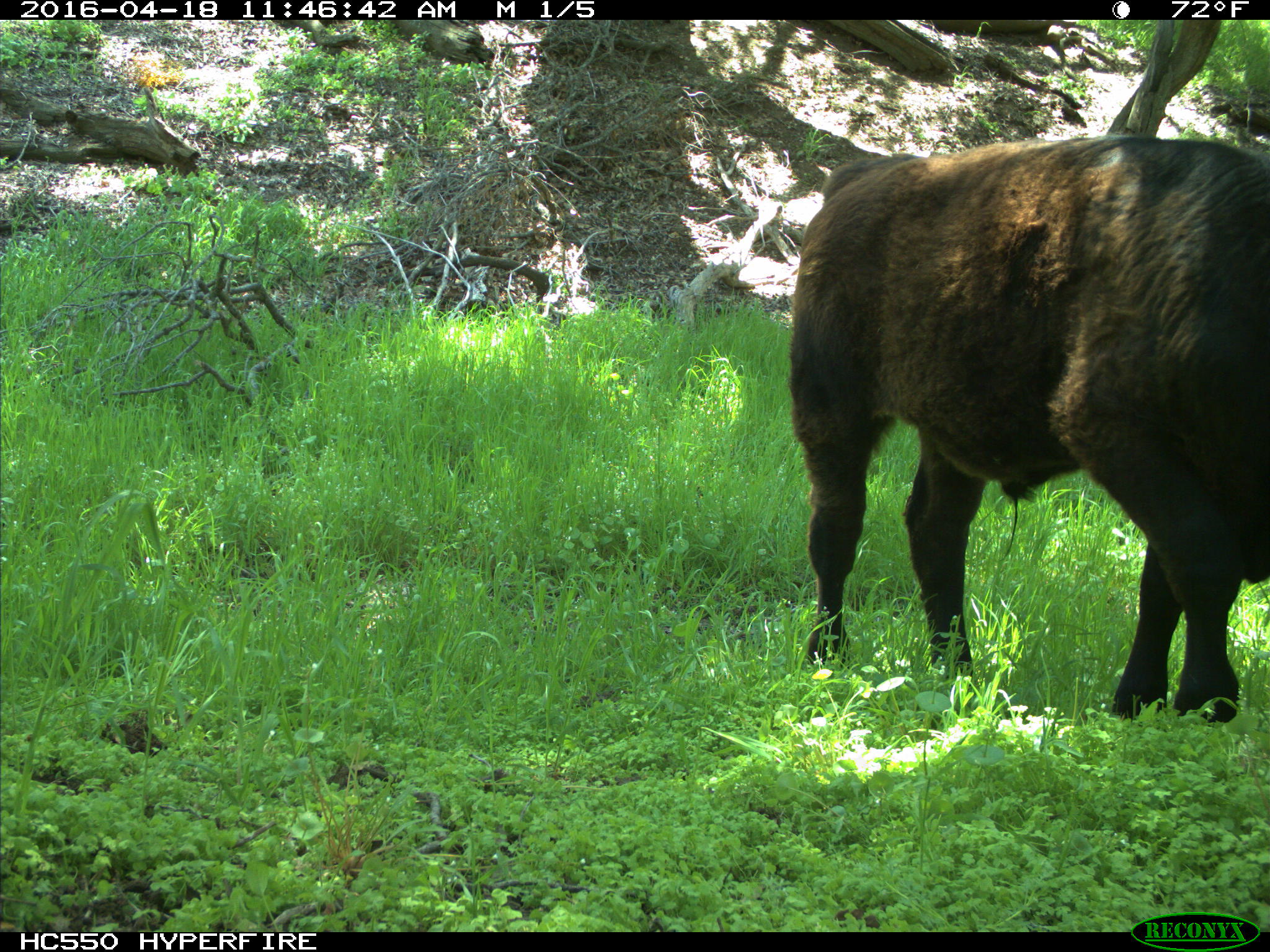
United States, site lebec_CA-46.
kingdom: Animalia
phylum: Chordata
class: Mammalia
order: Artiodactyla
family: Bovidae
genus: Bos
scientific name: Bos taurus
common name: domestic cow